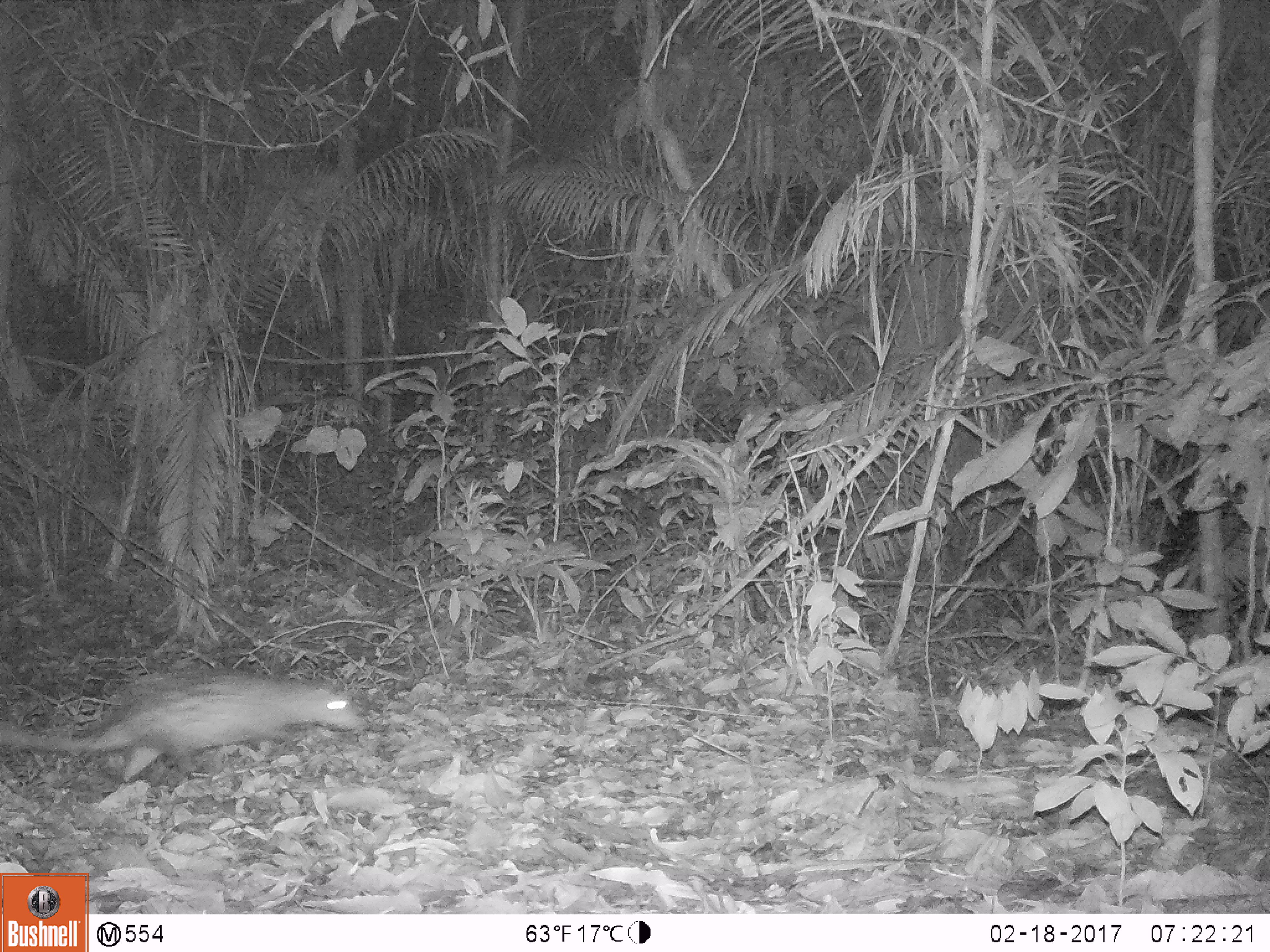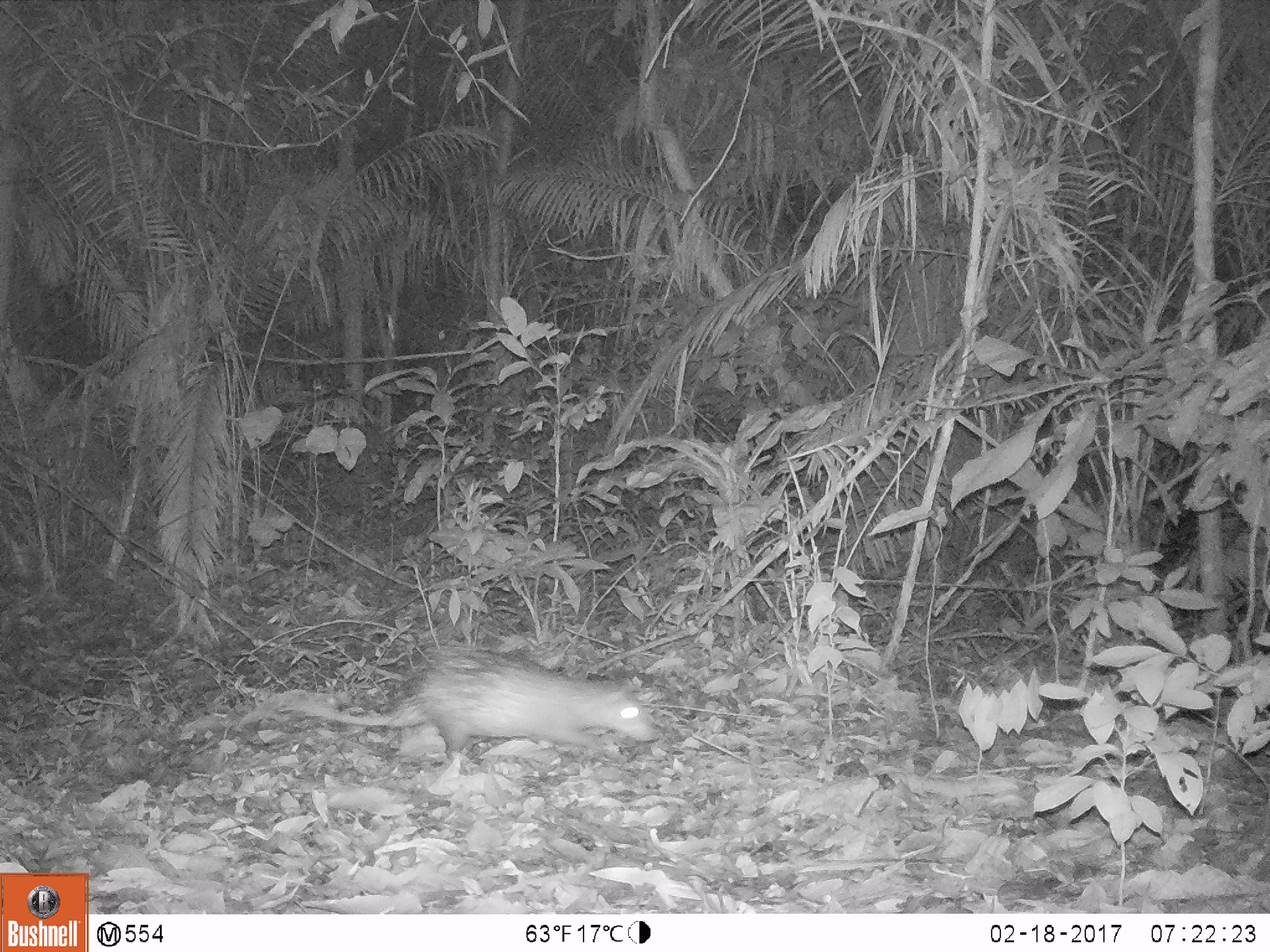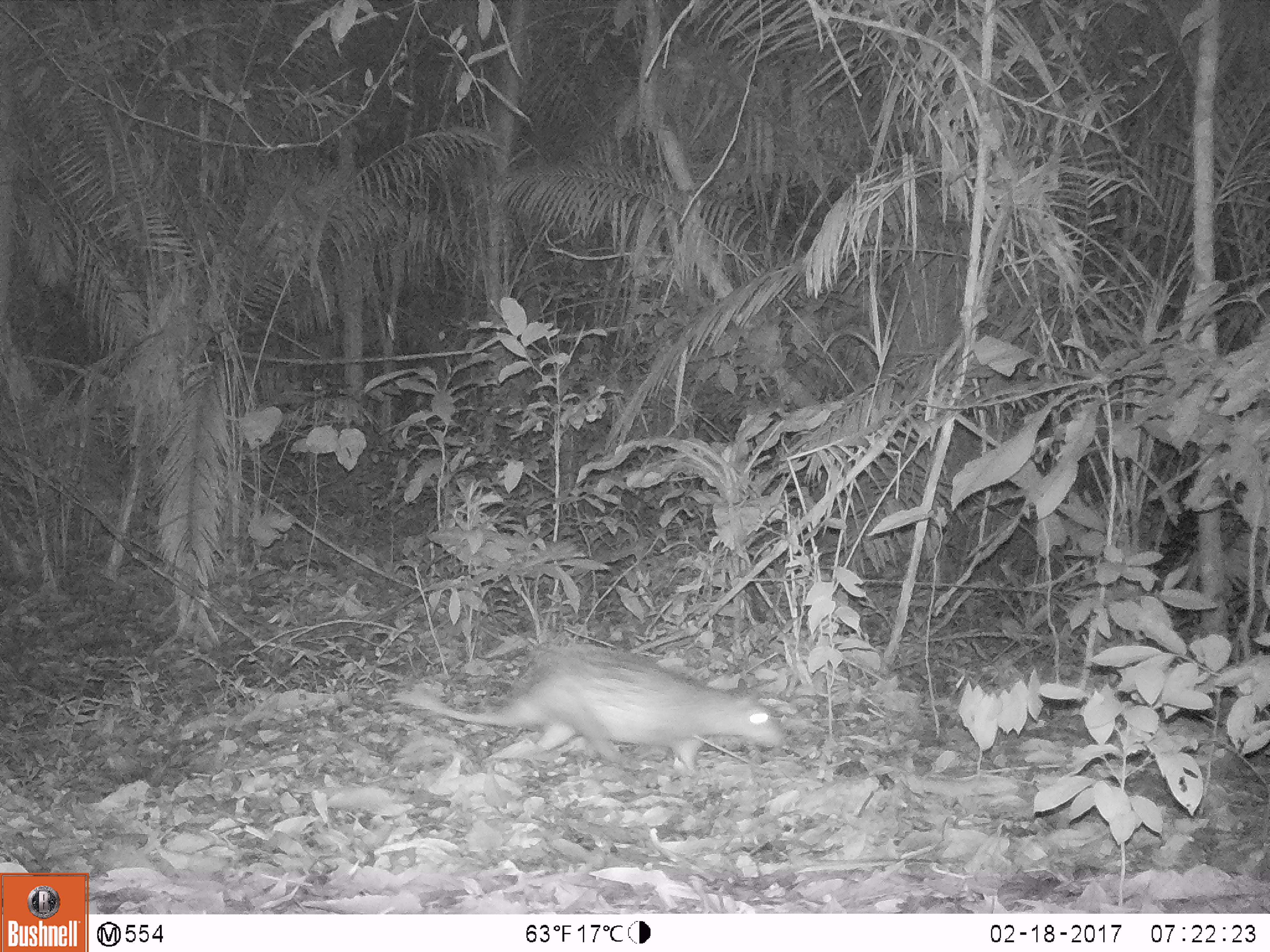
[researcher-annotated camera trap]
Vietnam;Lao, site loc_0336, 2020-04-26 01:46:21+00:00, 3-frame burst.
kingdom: Animalia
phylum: Chordata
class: Mammalia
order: Rodentia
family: Hystricidae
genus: Atherurus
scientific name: Atherurus macrourus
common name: asiatic brush-tailed porcupine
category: asiatic brush tailed porcupine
Asiatic brush tailed porcupine (asiatic brush-tailed porcupine) (Atherurus macrourus). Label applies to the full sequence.